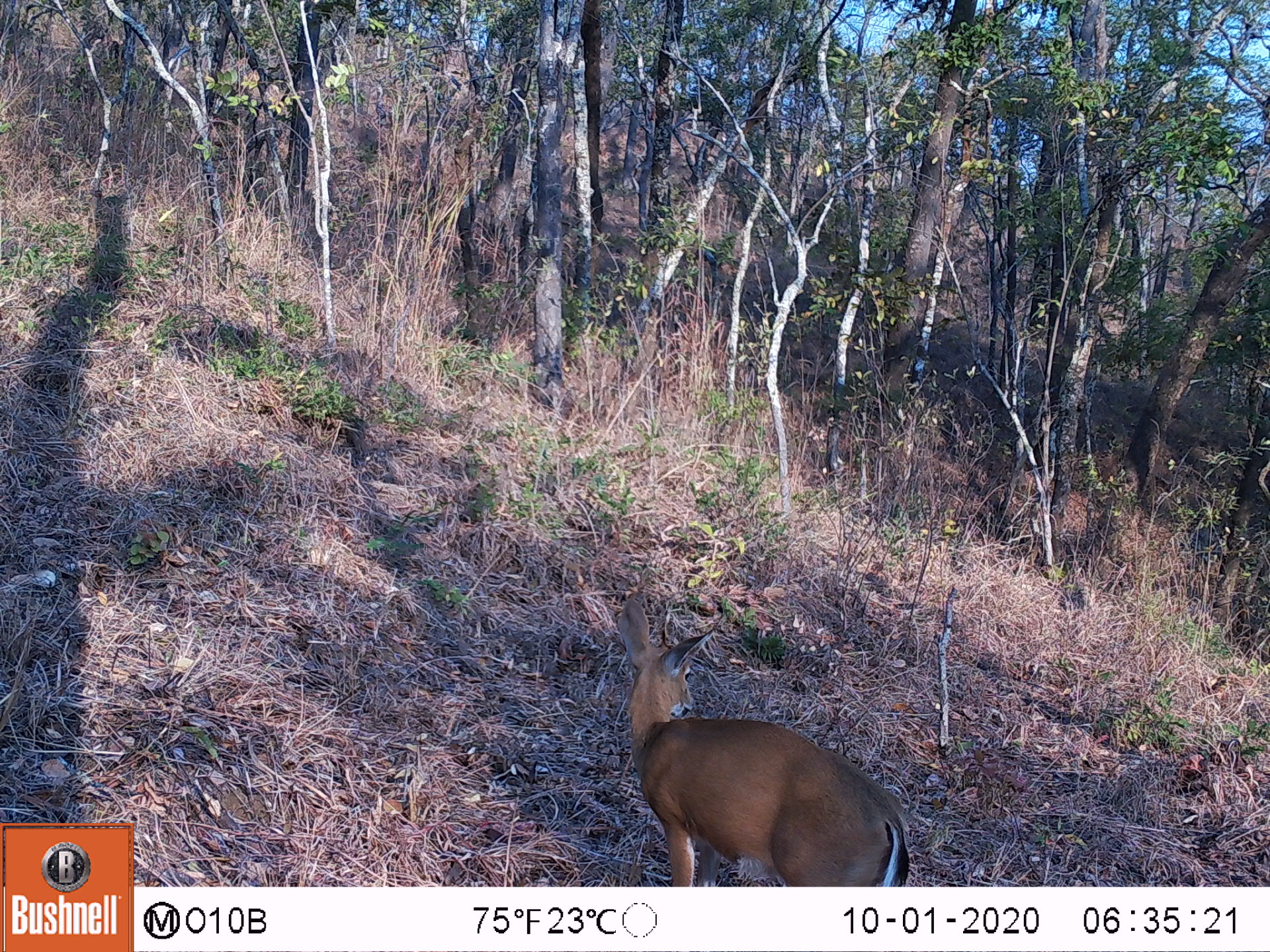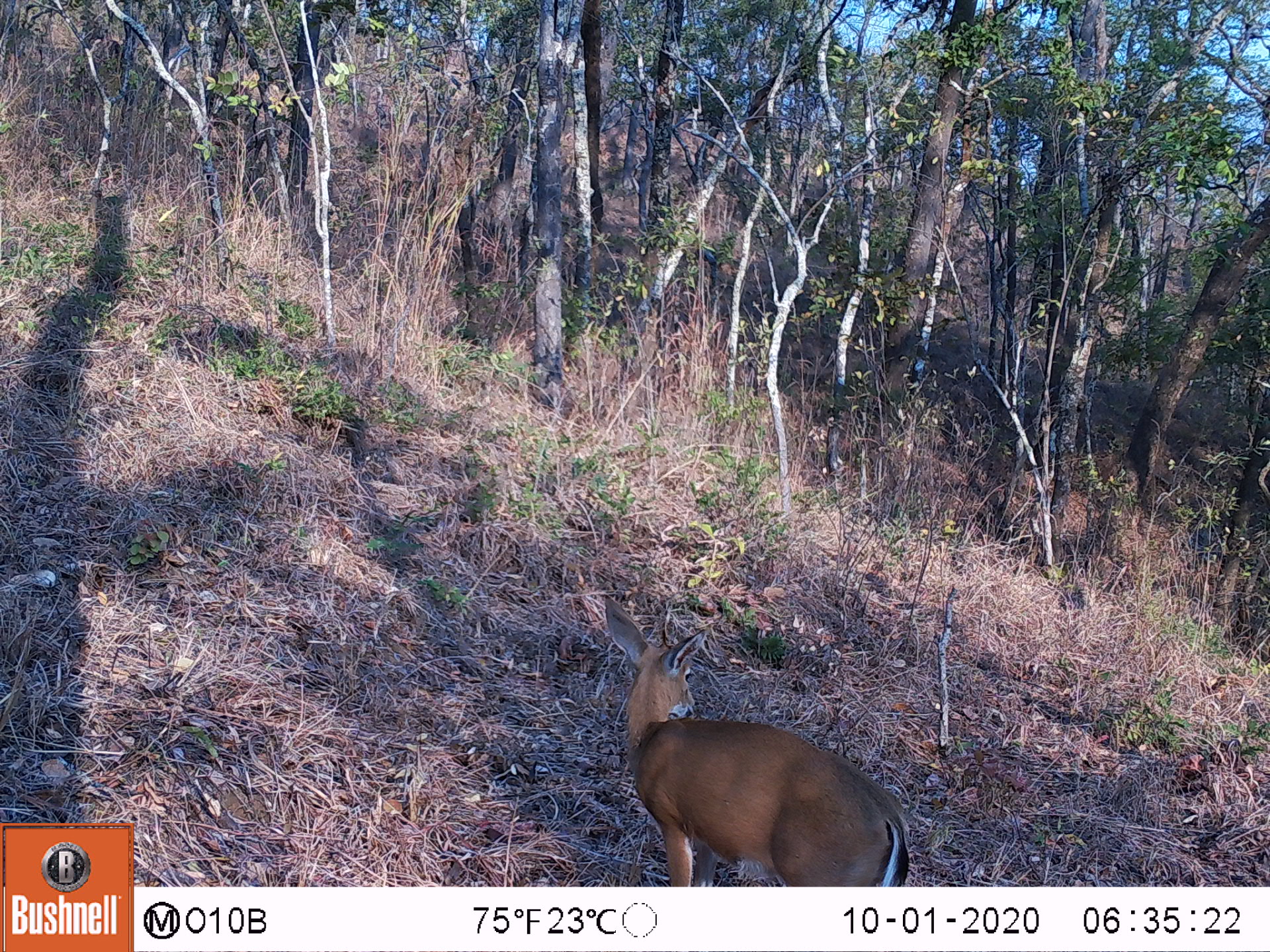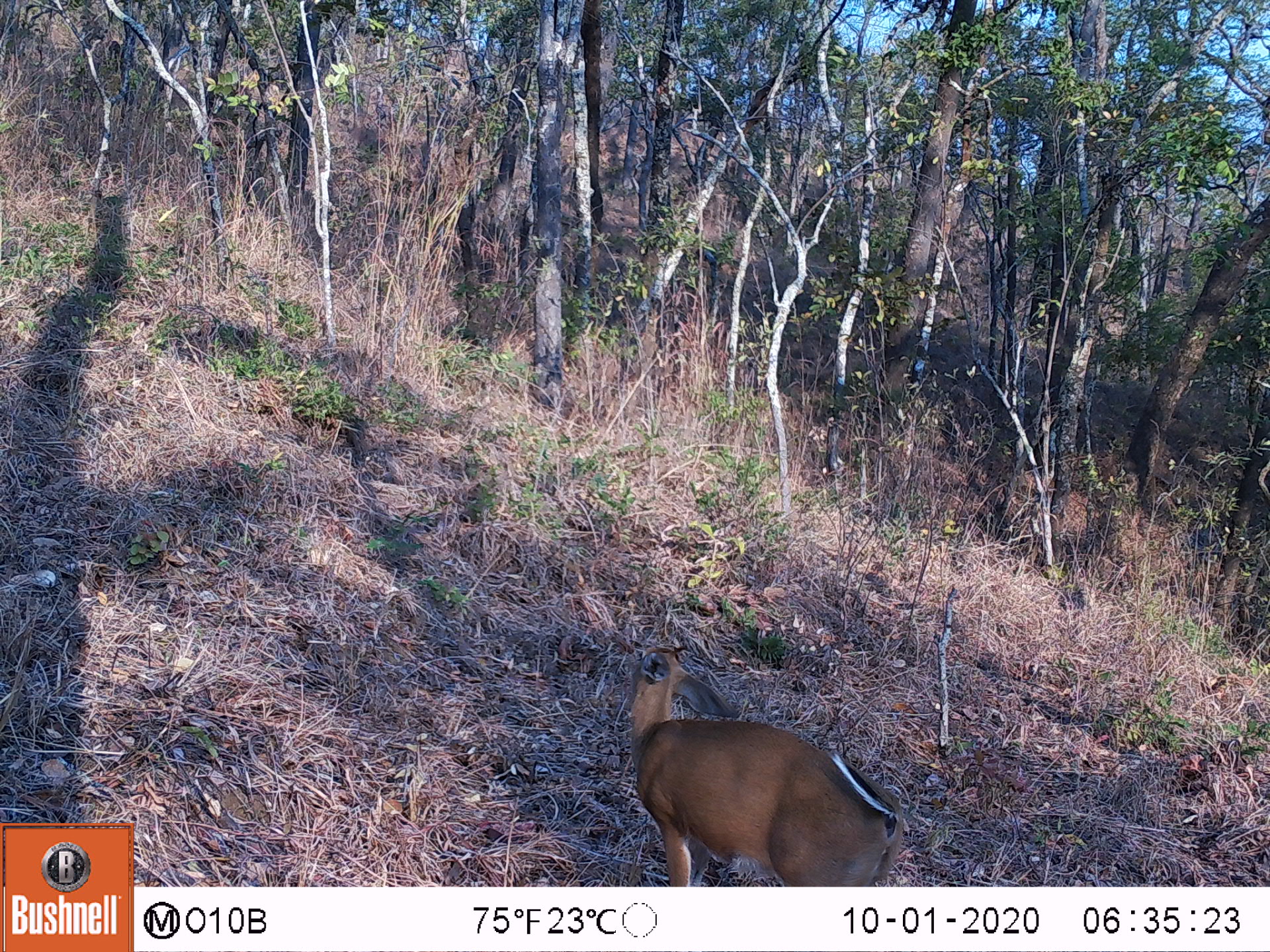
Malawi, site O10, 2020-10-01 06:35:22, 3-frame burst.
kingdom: Animalia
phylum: Chordata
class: Mammalia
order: Artiodactyla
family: Bovidae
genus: Sylvicapra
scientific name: Sylvicapra grimmia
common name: common duiker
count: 1